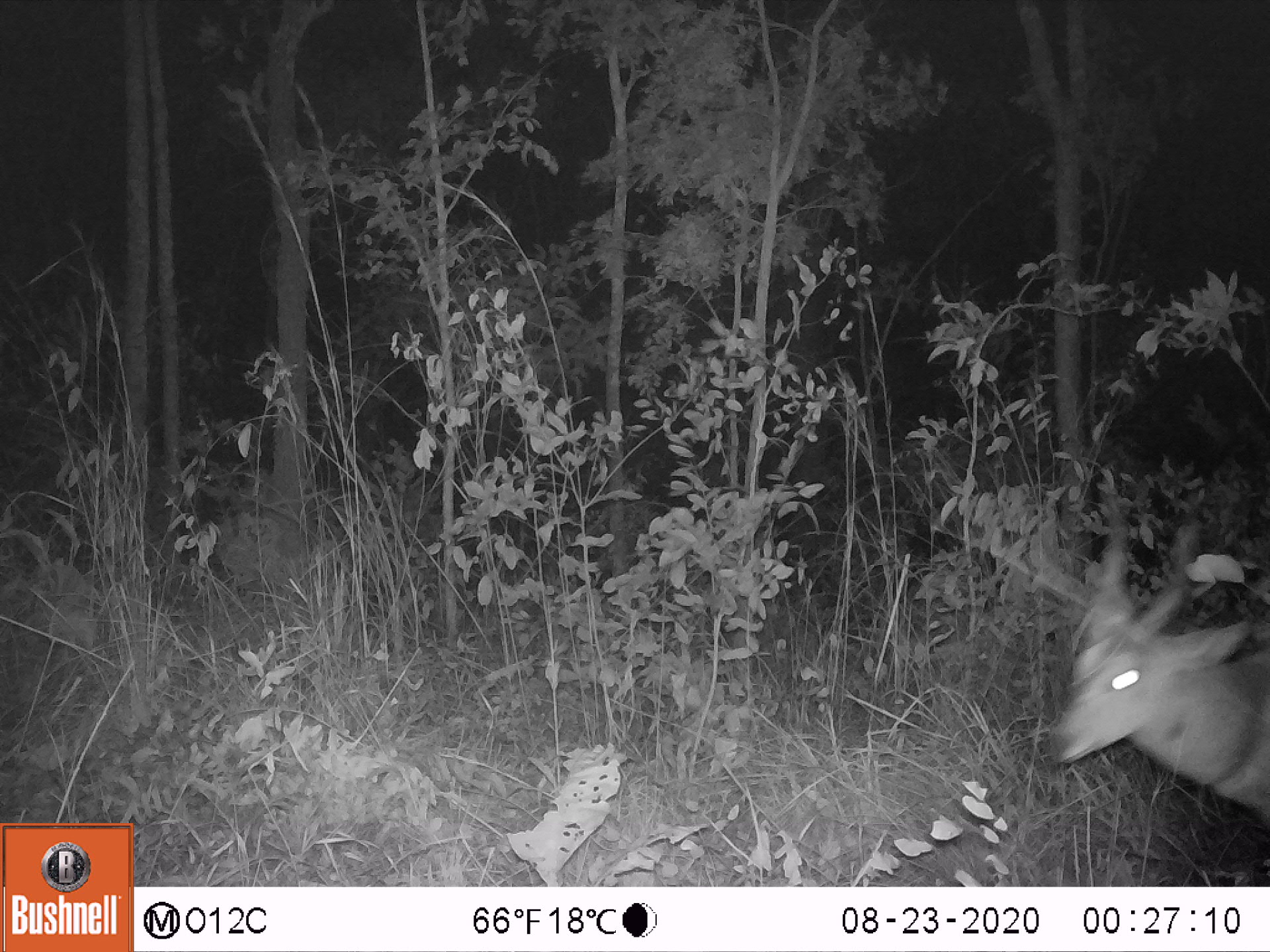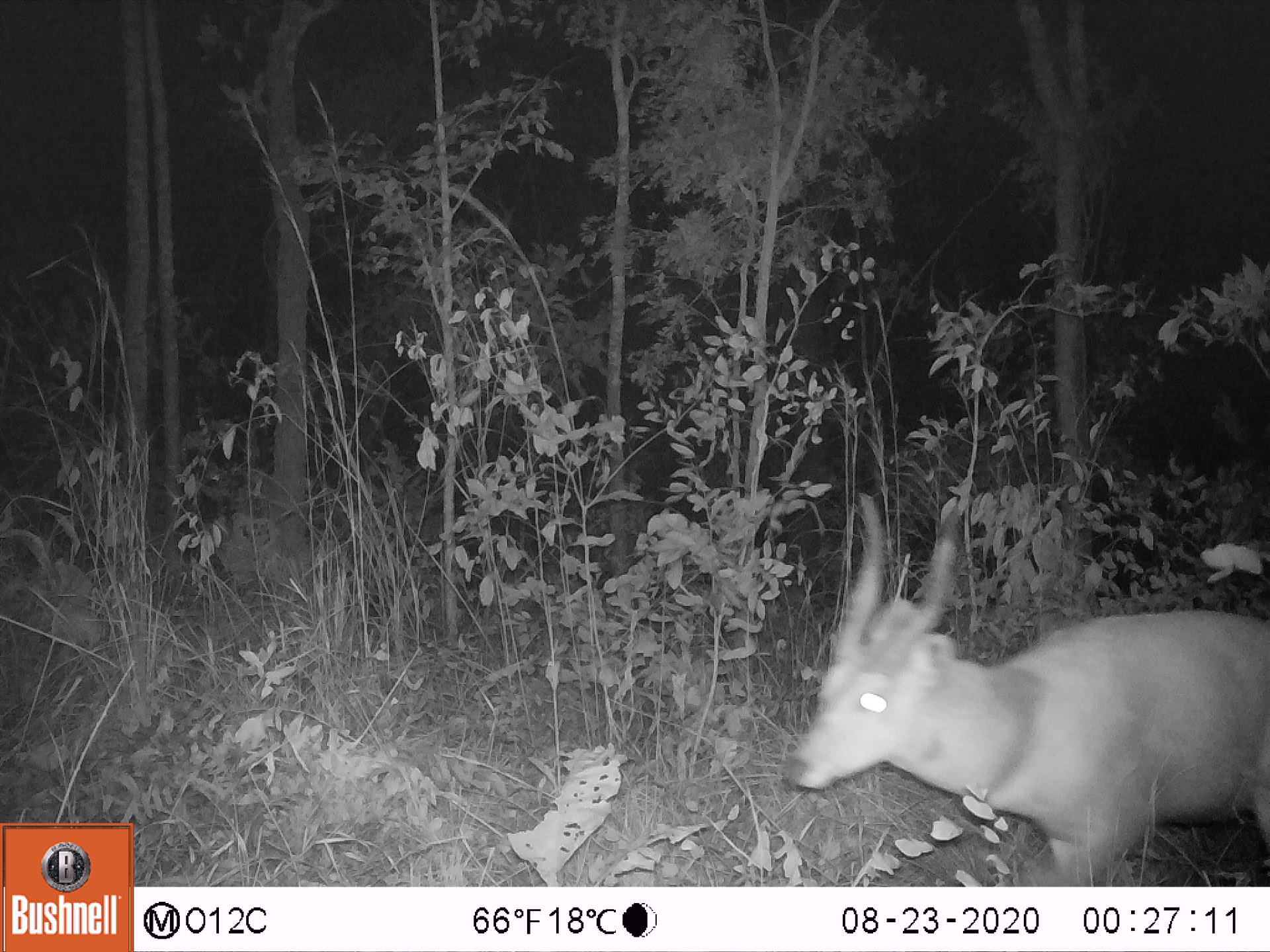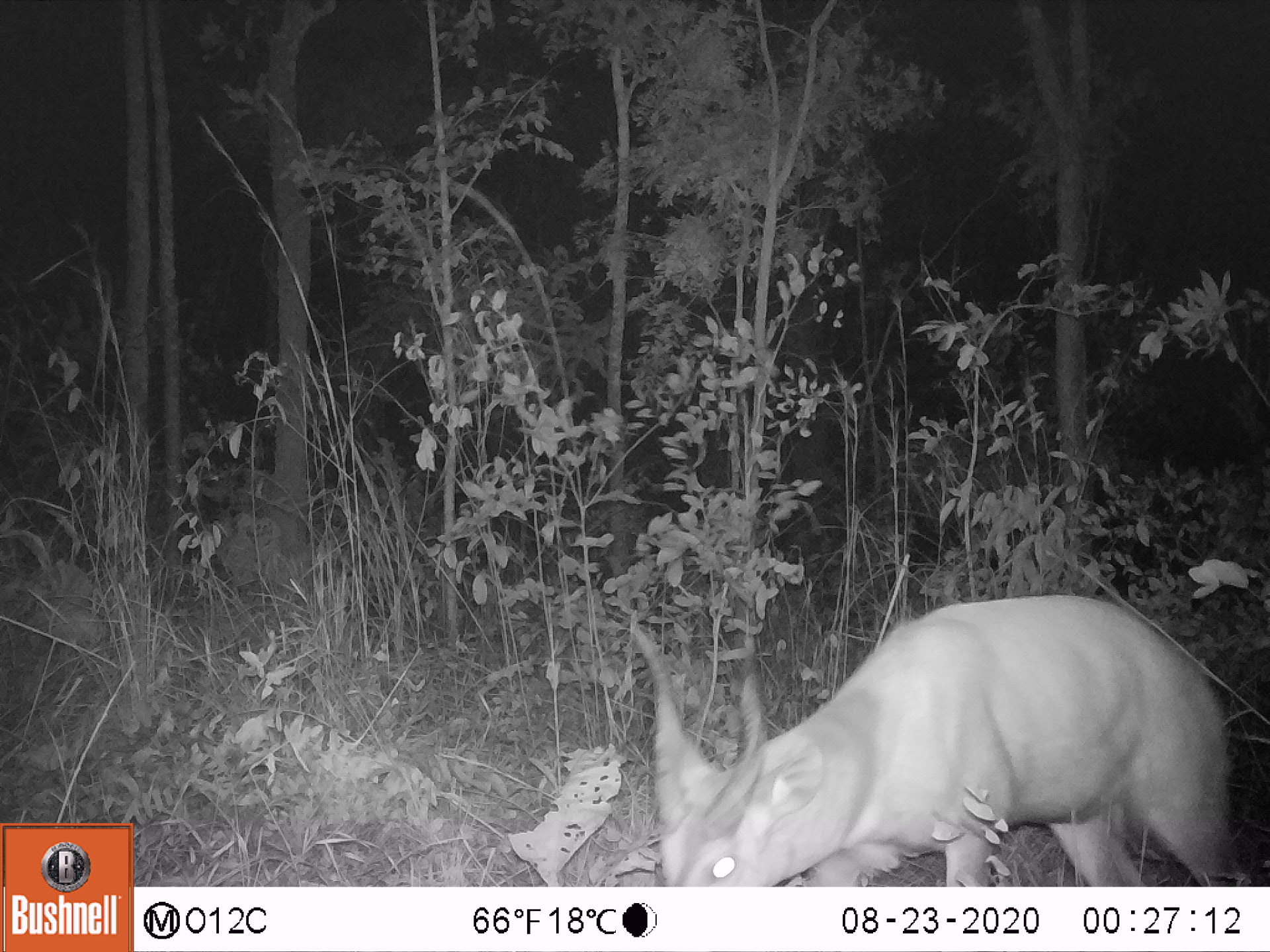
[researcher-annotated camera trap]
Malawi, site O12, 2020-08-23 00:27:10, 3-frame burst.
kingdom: Animalia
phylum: Chordata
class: Mammalia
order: Artiodactyla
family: Bovidae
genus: Tragelaphus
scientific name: Tragelaphus sylvaticus sylvaticus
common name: cape bushbuck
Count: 1.